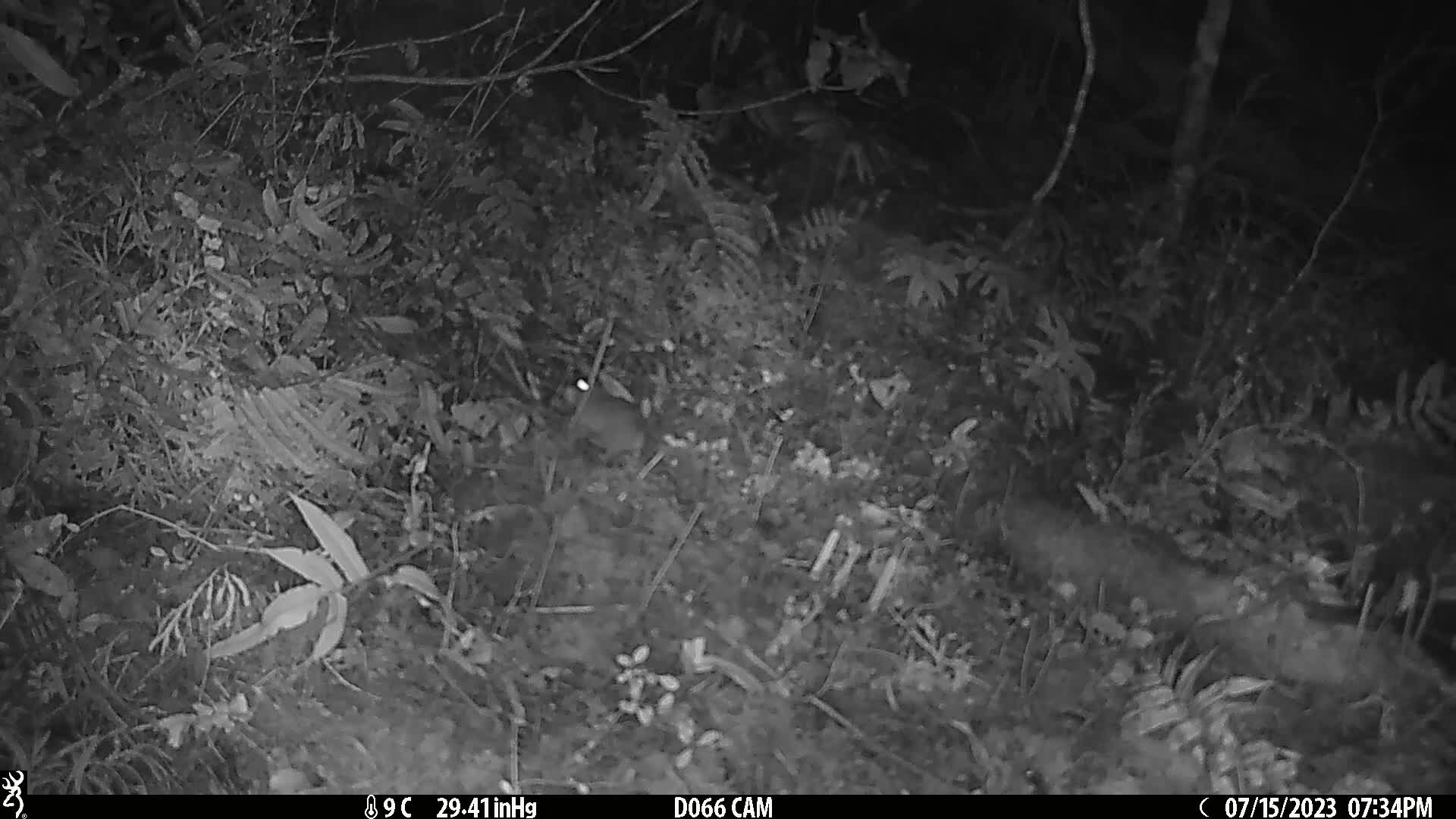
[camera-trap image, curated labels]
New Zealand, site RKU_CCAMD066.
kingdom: Animalia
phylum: Chordata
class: Mammalia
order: Rodentia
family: Muridae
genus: Rattus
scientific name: Rattus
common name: rat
Rat (Rattus).